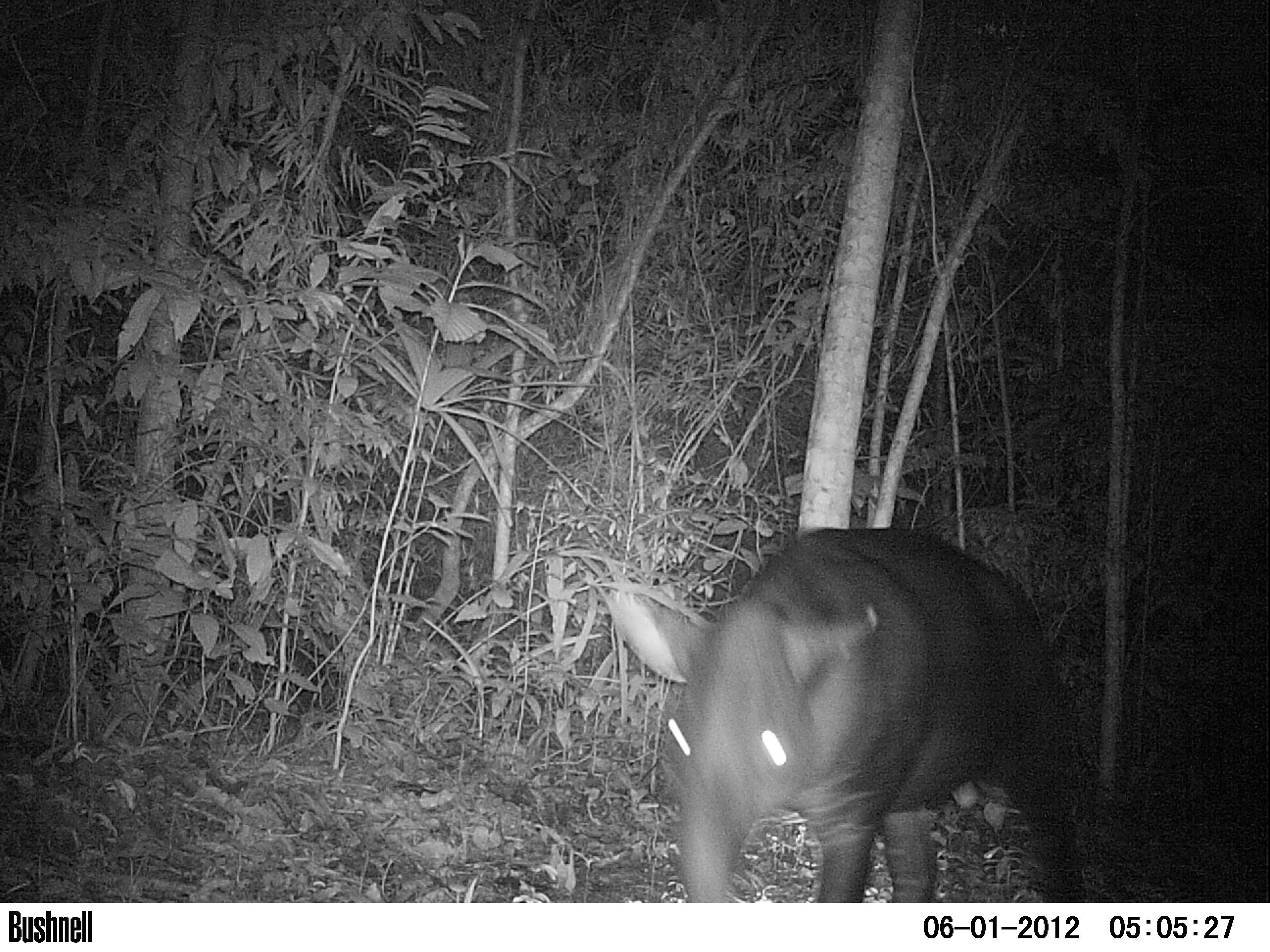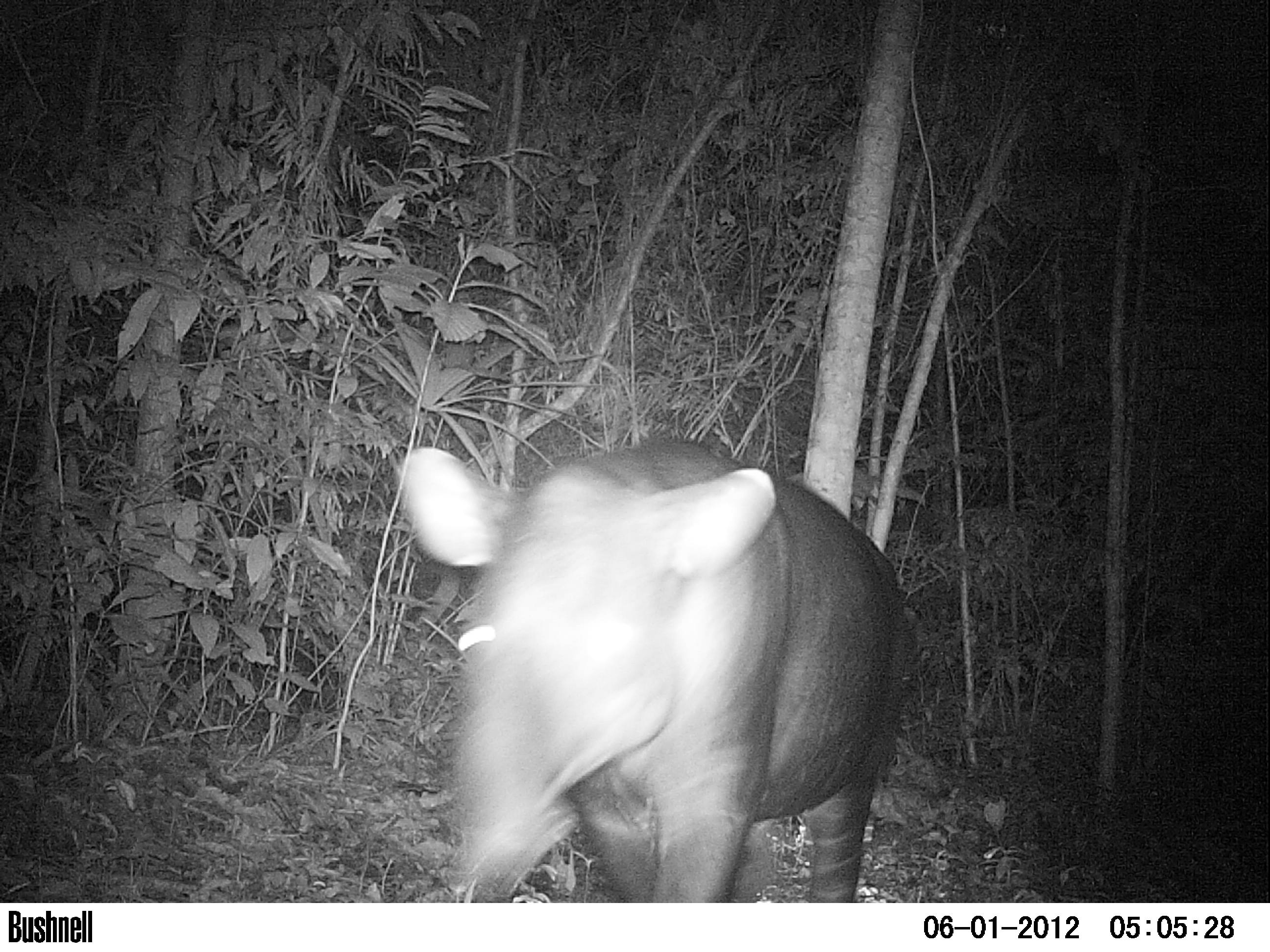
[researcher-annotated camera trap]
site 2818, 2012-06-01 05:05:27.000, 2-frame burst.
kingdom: Animalia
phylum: Chordata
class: Mammalia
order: Perissodactyla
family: Tapiridae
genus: Tapirus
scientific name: Tapirus bairdii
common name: baird's tapir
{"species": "Tapirus bairdii (baird's tapir)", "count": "1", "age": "adult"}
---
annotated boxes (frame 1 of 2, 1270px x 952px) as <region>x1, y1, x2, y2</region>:
tapirus bairdii: <region>605, 522, 1096, 903</region>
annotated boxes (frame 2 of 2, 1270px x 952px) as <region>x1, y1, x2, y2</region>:
tapirus bairdii: <region>399, 440, 918, 903</region>